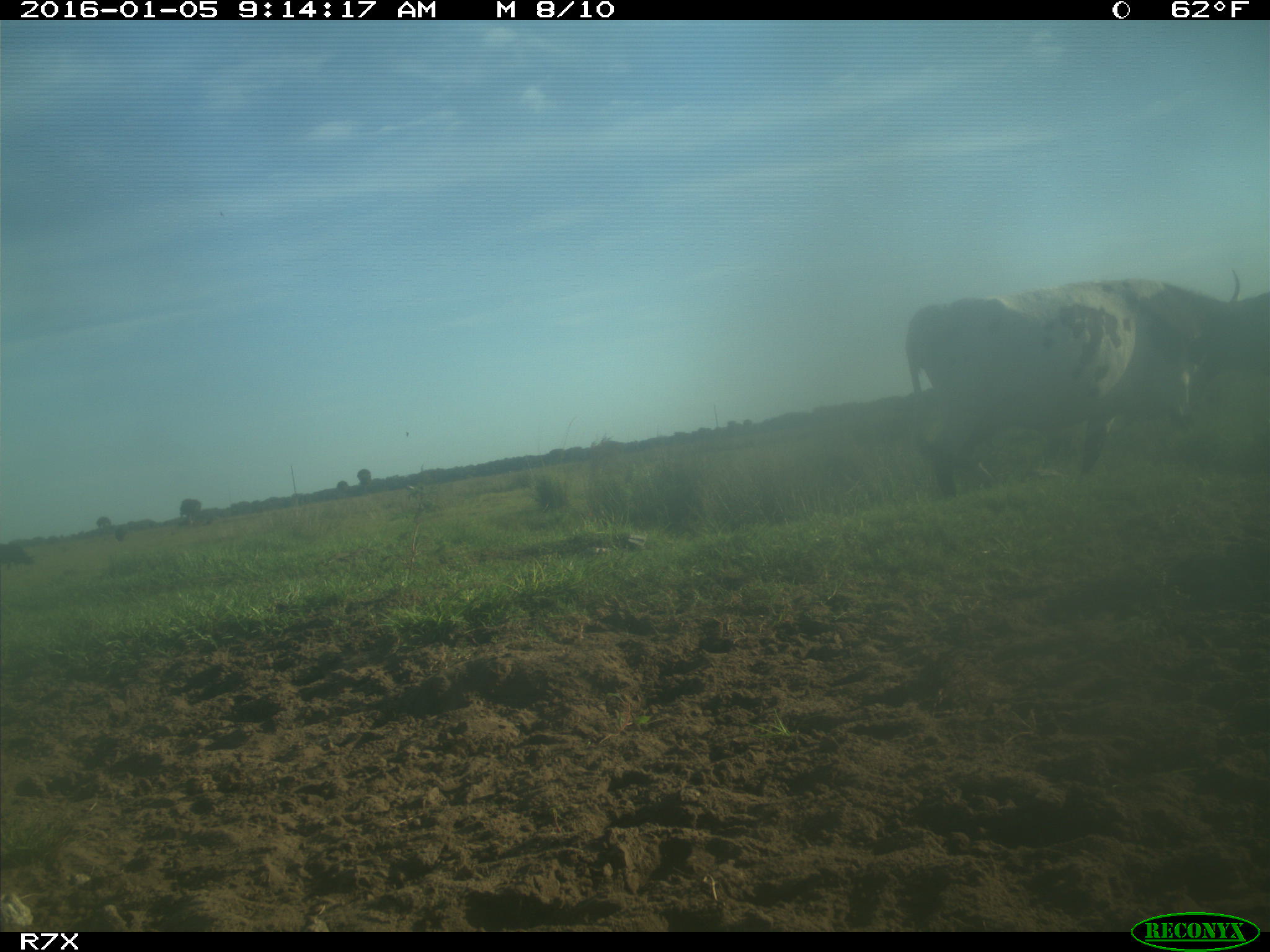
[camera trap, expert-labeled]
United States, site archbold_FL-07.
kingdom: Animalia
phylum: Chordata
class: Mammalia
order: Artiodactyla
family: Bovidae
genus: Bos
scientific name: Bos taurus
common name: domestic cow